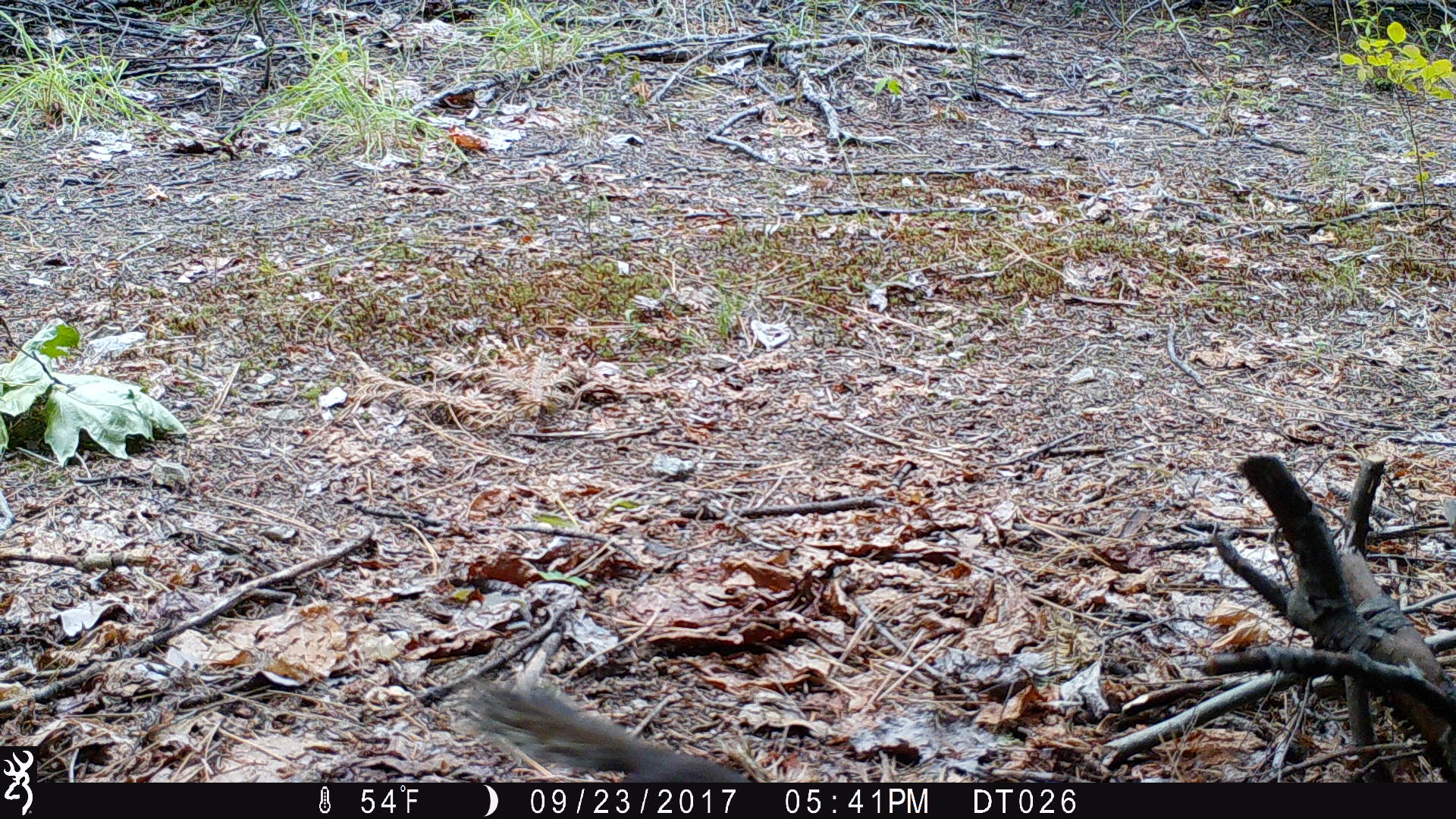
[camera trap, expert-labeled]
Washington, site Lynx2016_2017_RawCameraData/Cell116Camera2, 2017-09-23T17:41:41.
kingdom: Animalia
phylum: Chordata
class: Mammalia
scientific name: Mammalia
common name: small mammal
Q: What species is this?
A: Small mammal (Mammalia).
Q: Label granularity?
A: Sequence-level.